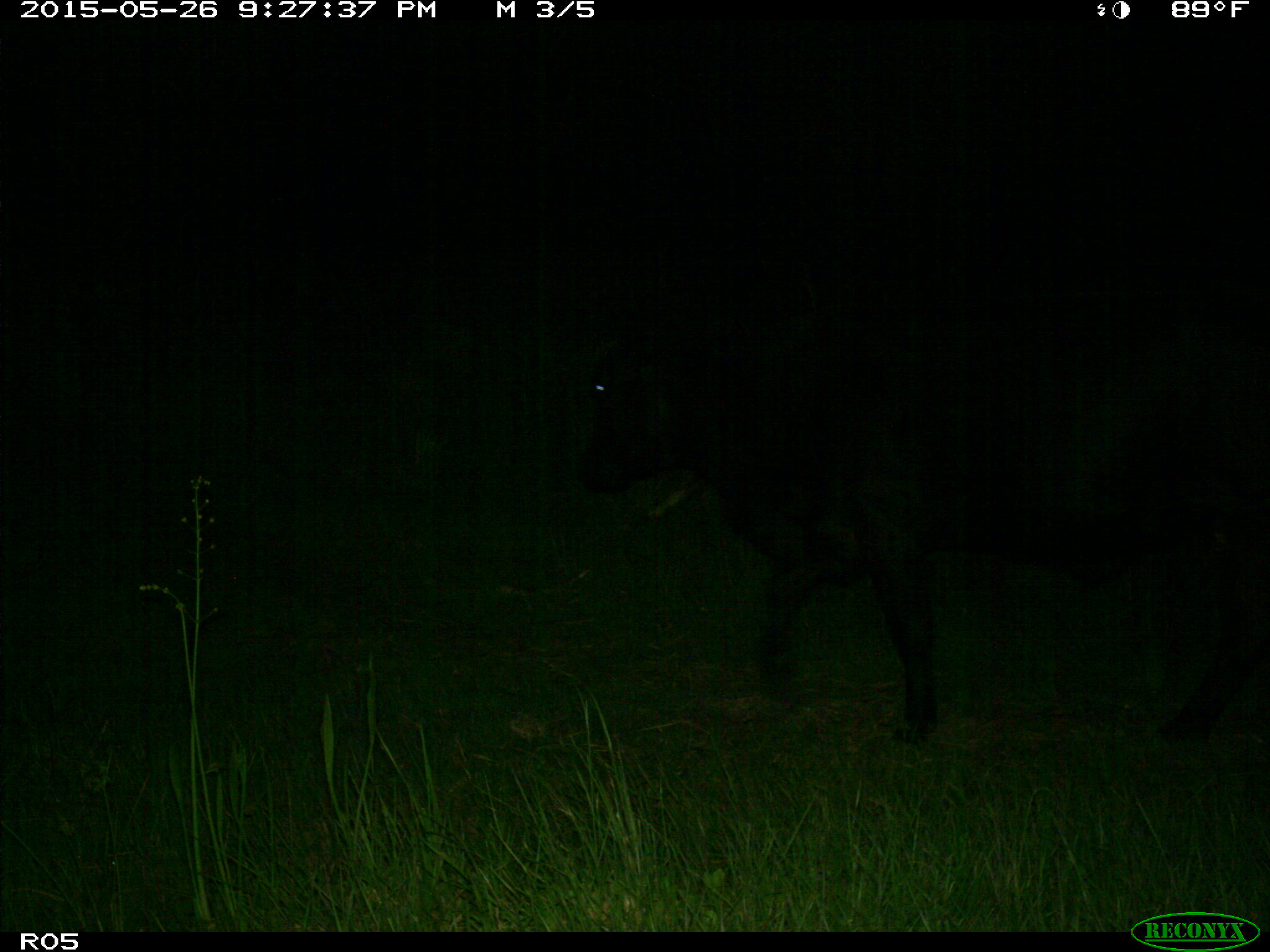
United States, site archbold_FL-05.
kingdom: Animalia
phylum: Chordata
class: Mammalia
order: Artiodactyla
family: Bovidae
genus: Bos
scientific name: Bos taurus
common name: domestic cow